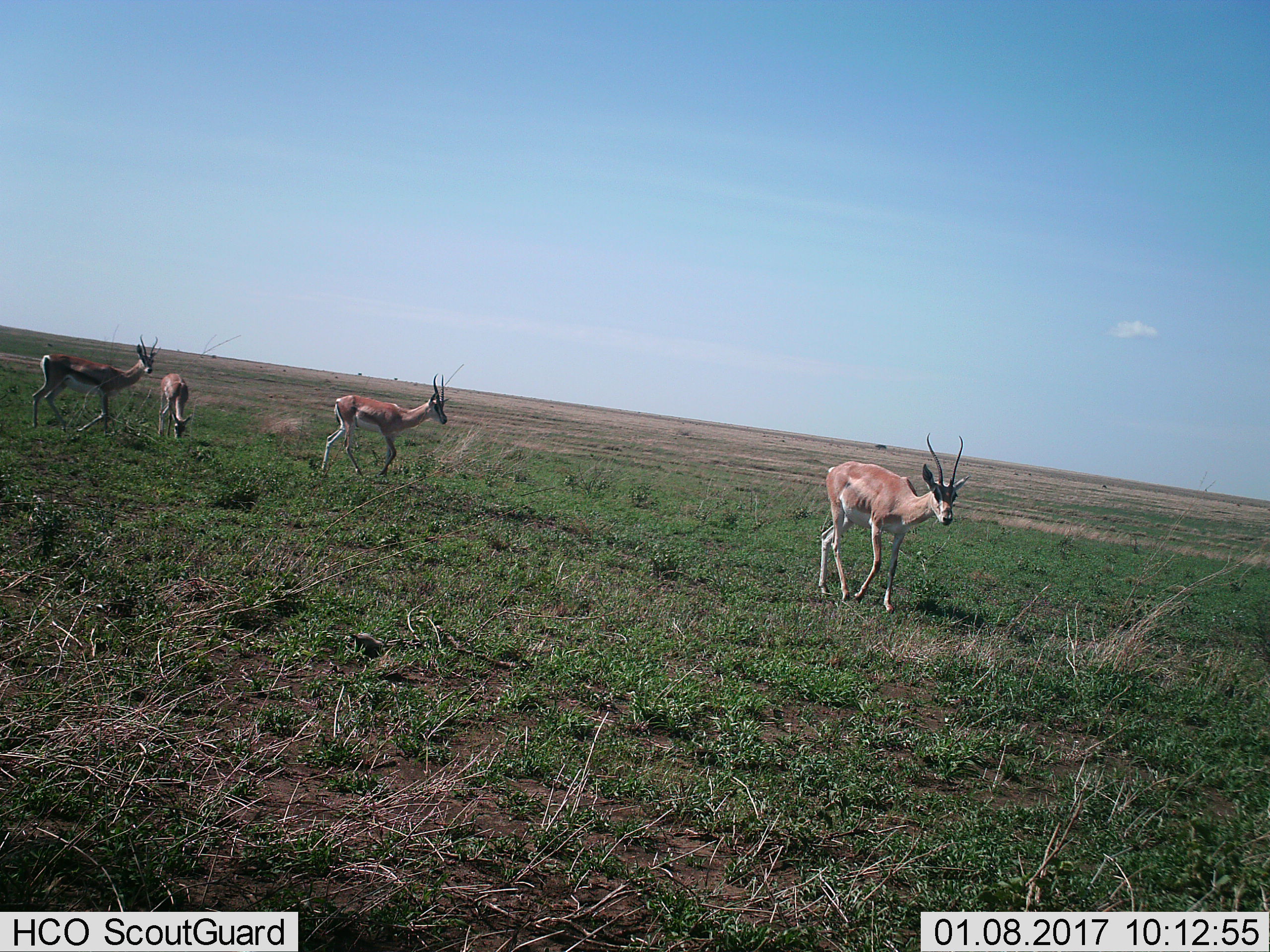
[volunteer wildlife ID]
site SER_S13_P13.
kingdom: Animalia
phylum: Chordata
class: Mammalia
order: Artiodactyla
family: Bovidae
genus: Nanger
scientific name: Nanger granti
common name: grant's gazelle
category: gazellegrants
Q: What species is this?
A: Gazellegrants (grant's gazelle) (Nanger granti).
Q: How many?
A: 4.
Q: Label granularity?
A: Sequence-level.